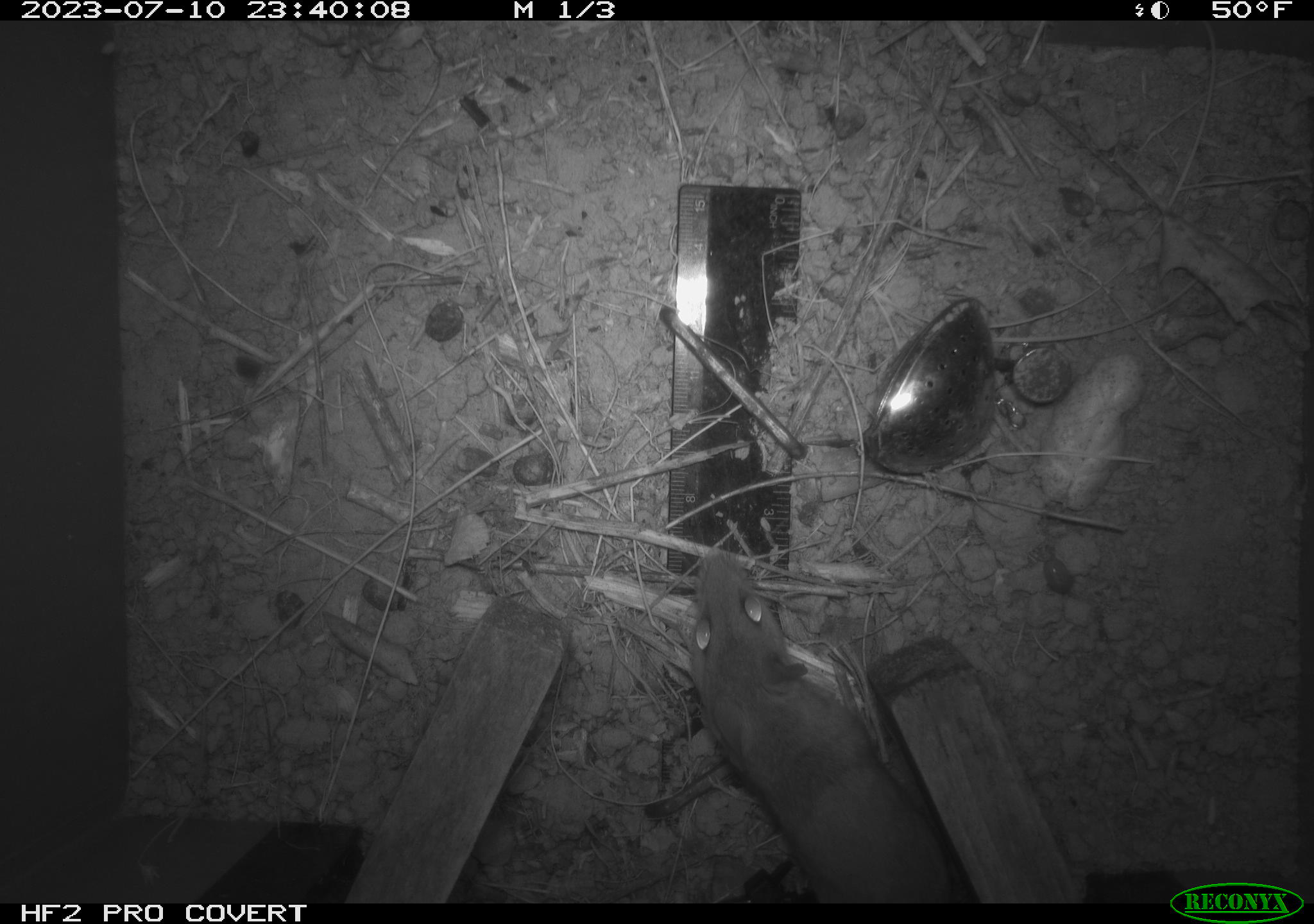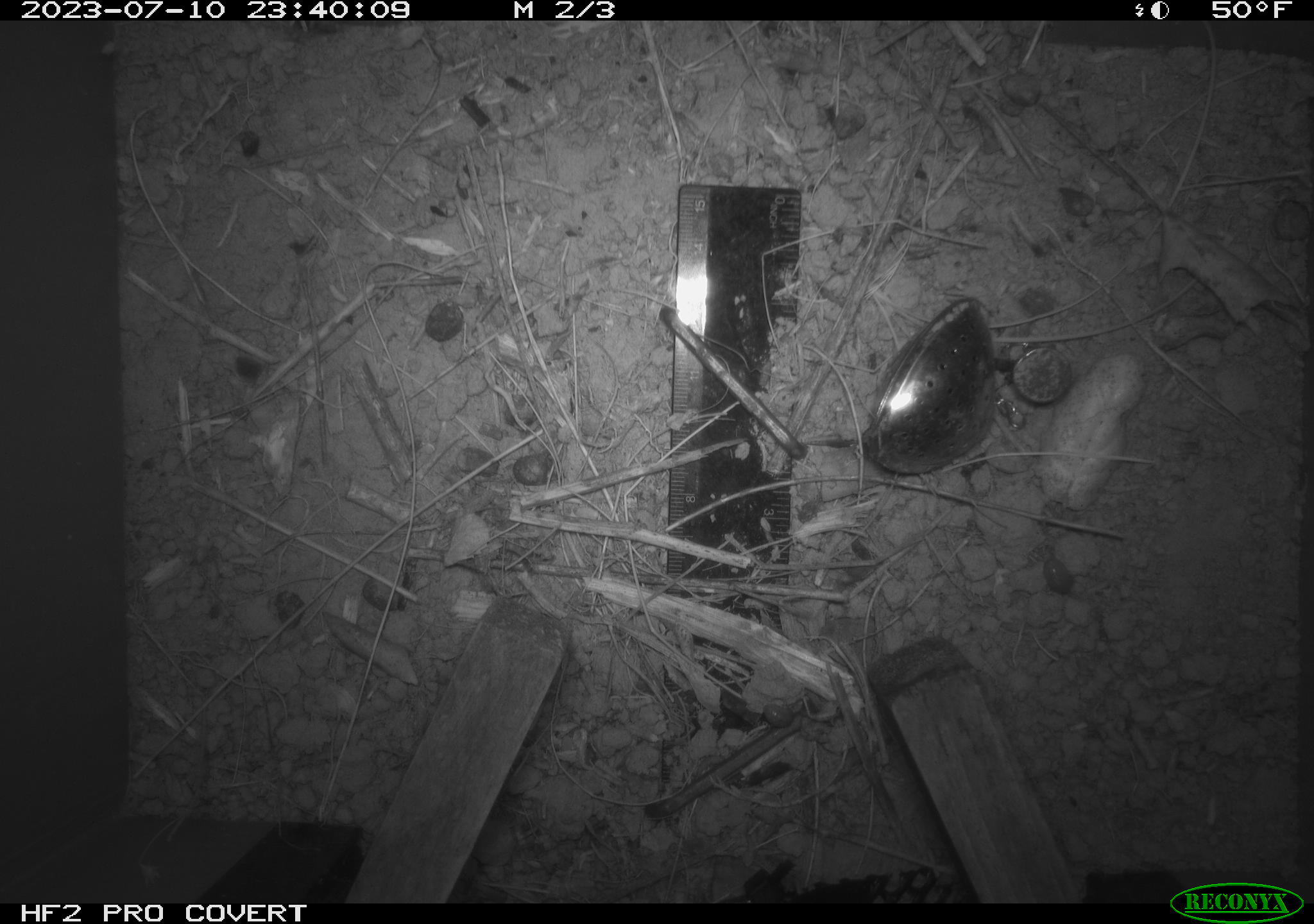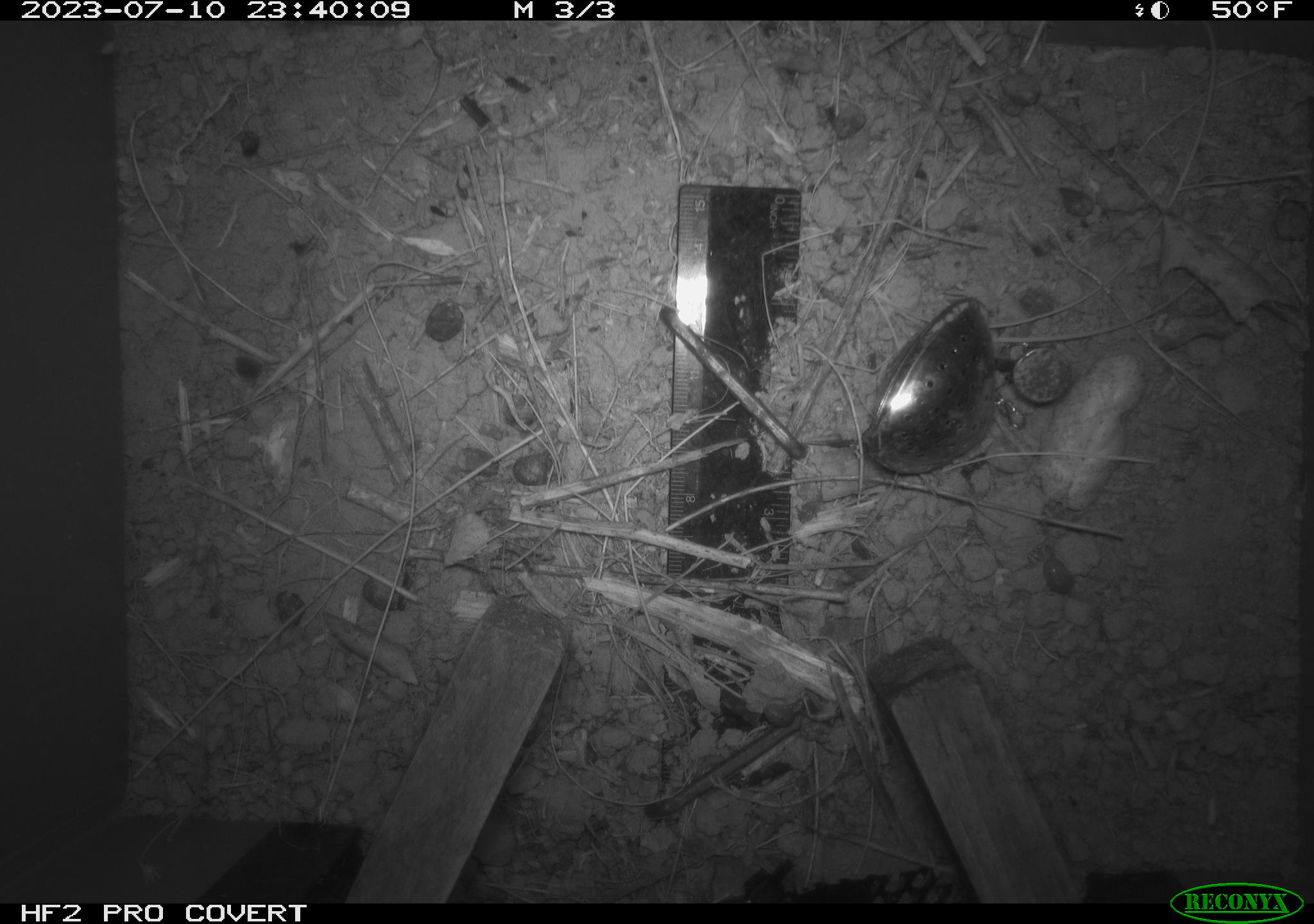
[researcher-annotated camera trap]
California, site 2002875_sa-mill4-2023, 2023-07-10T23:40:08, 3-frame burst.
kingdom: Animalia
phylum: Chordata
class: Mammalia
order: Rodentia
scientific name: Rodentia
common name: mouse species